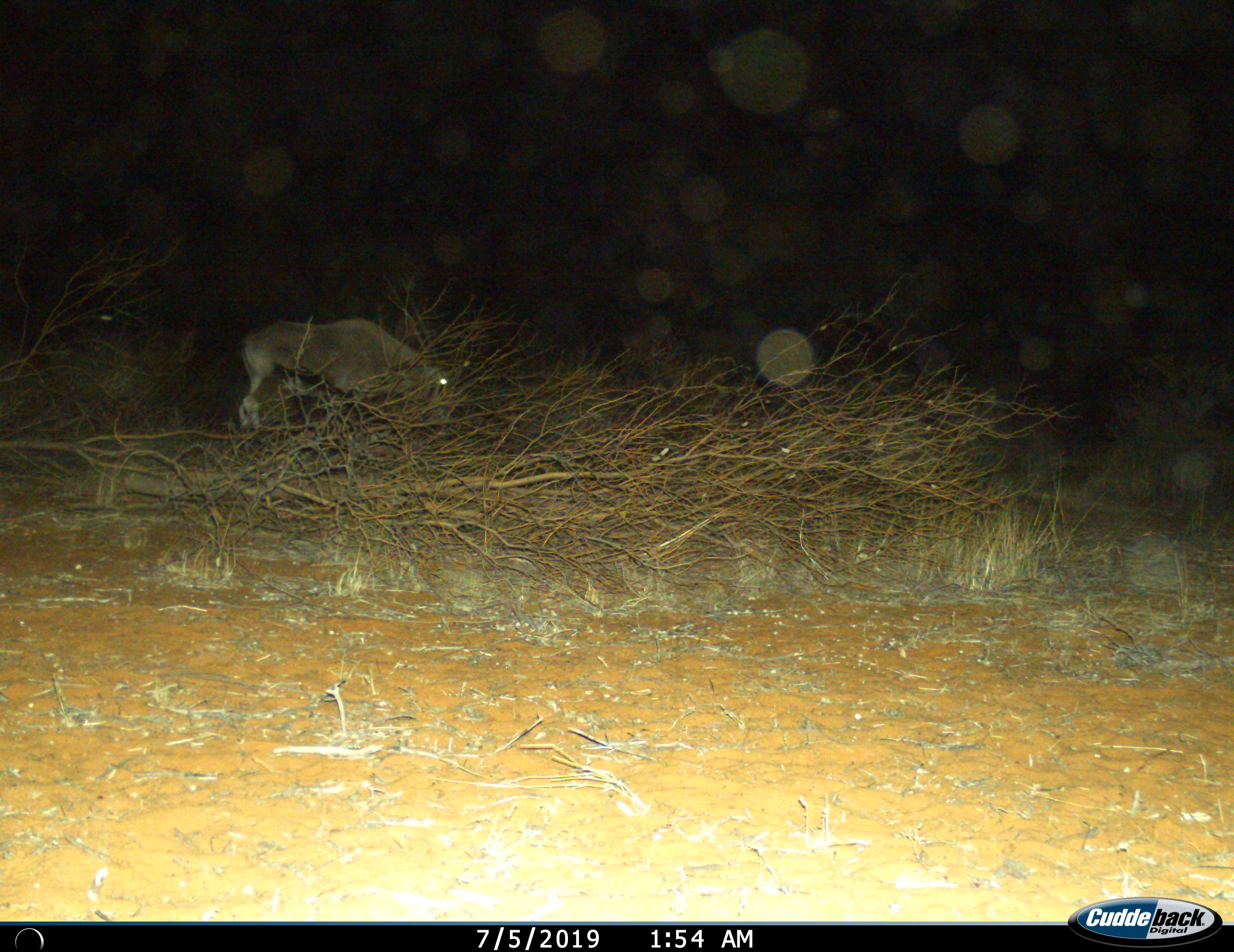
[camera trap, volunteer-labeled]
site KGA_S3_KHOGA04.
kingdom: Animalia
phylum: Chordata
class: Mammalia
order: Artiodactyla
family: Bovidae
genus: Oryx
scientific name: Oryx gazella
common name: gemsbok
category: oryx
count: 1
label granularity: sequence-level